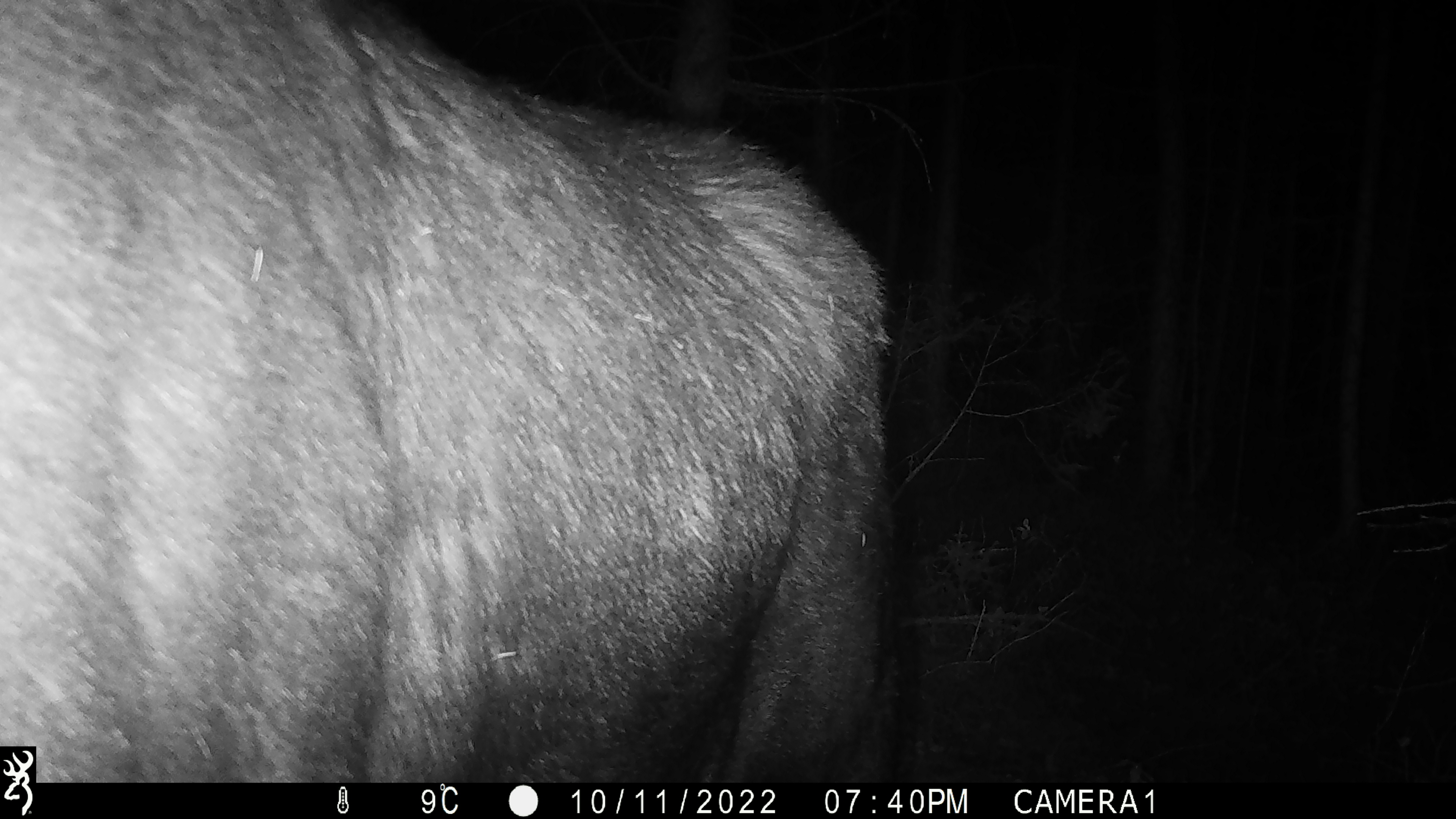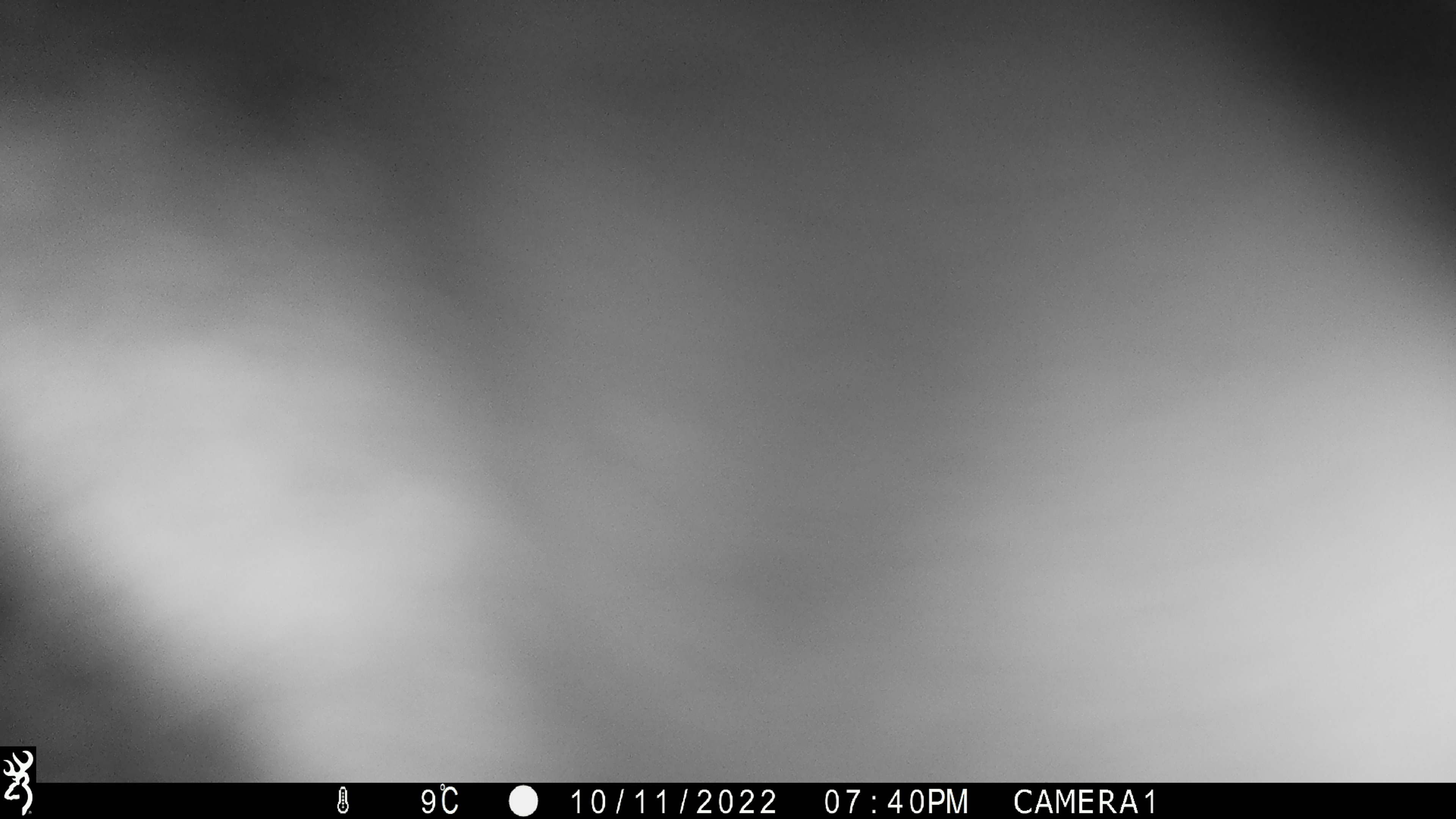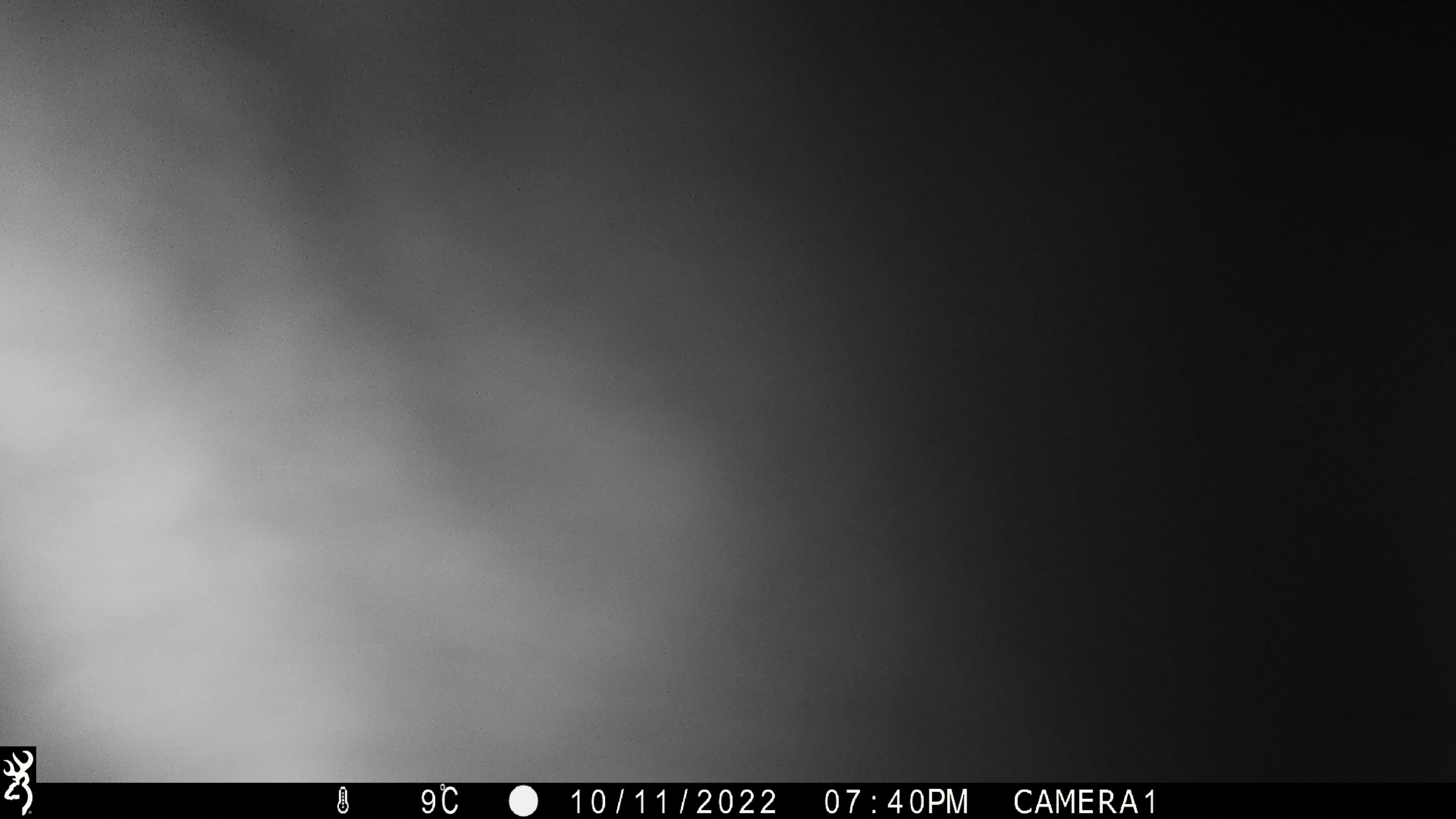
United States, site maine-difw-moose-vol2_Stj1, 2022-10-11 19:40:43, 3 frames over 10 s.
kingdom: Animalia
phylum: Chordata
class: Mammalia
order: Artiodactyla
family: Cervidae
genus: Alces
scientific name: Alces alces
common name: moose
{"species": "moose (Alces alces)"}